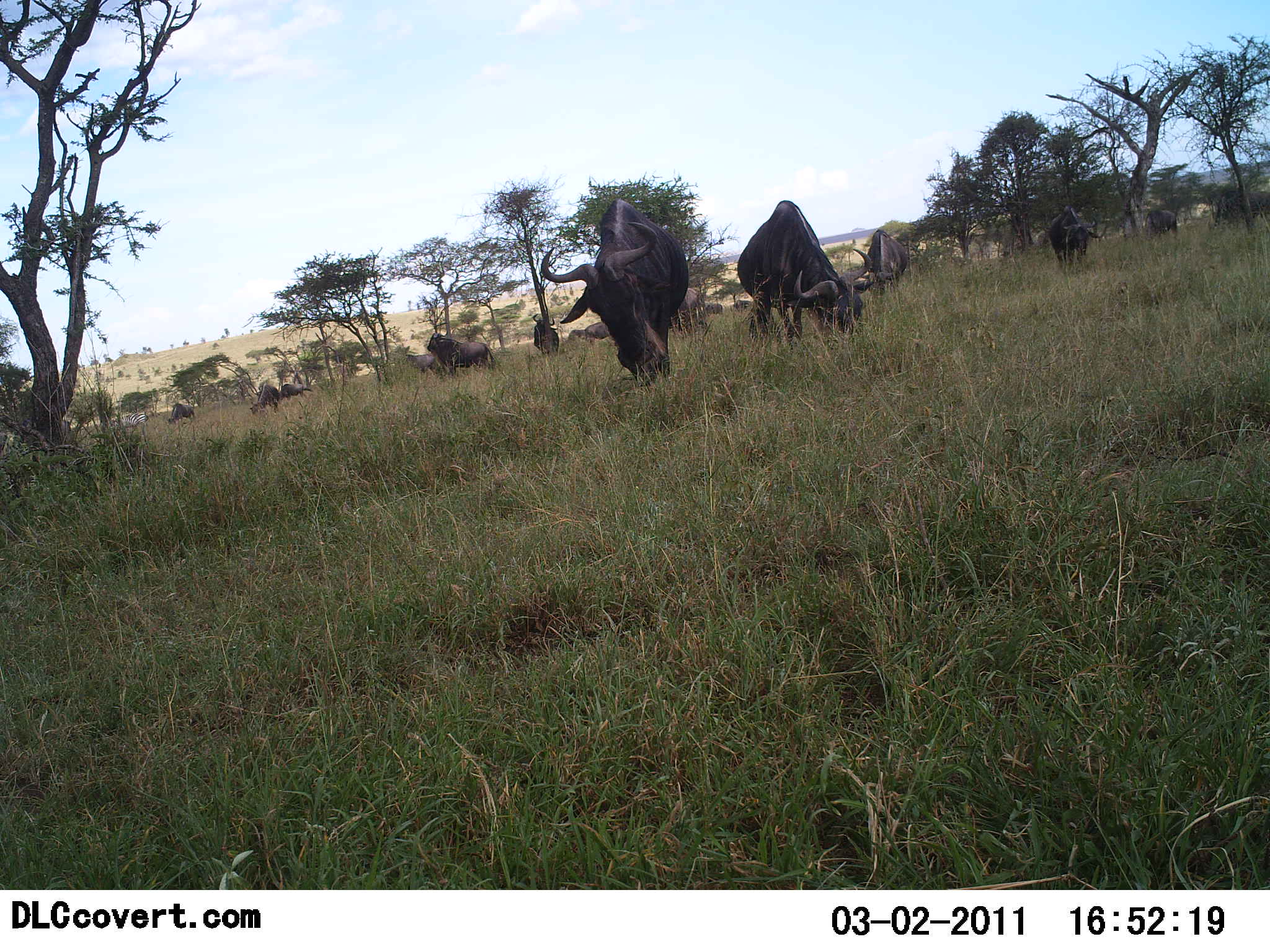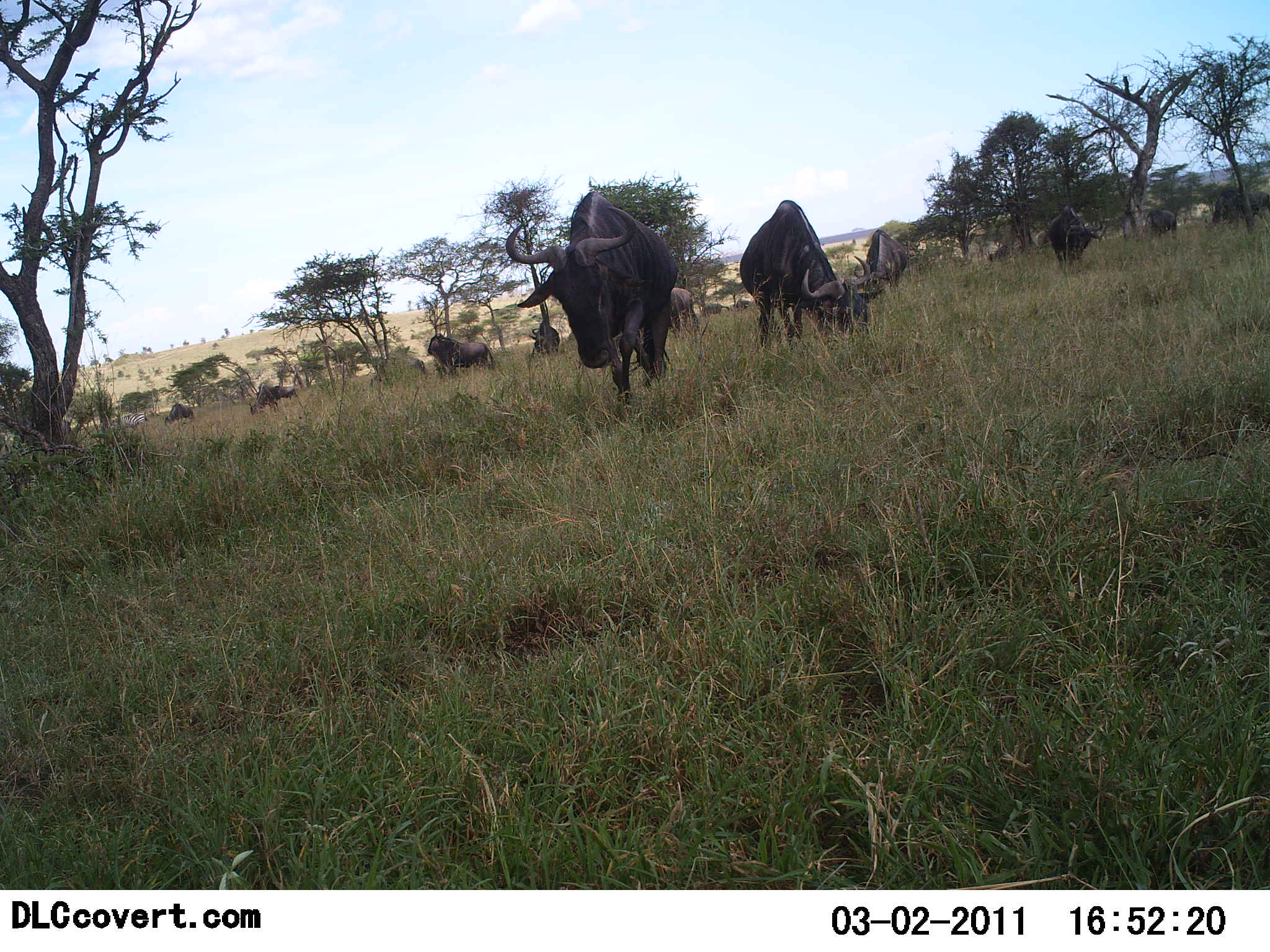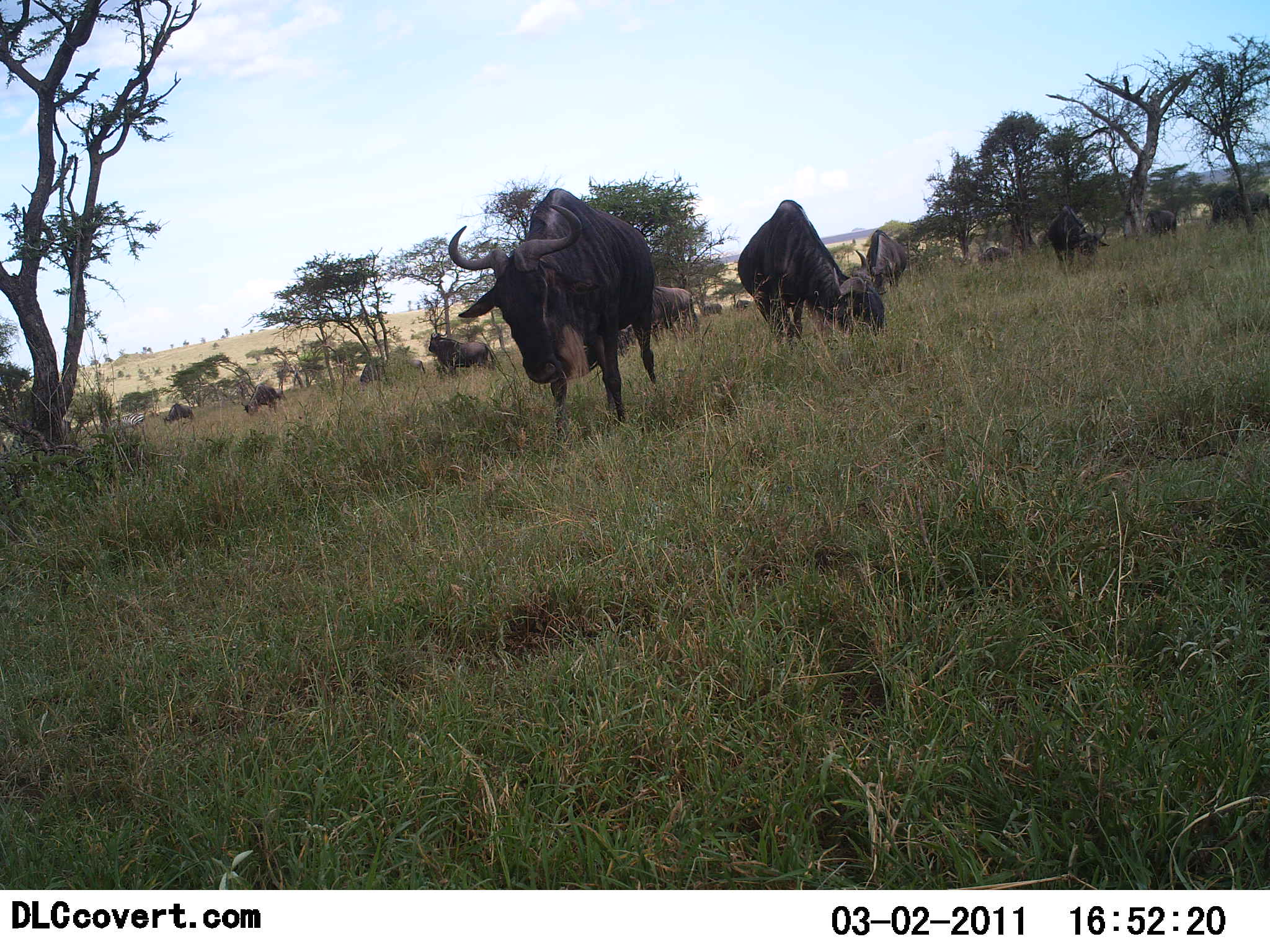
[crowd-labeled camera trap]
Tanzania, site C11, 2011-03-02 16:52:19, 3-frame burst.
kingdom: Animalia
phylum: Chordata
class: Mammalia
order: Artiodactyla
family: Bovidae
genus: Connochaetes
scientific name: Connochaetes taurinus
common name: blue wildebeest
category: wildebeest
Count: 11-50.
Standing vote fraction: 55%.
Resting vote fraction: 0%.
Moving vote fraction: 45%.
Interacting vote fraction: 0%.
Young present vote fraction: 0%.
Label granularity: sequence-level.